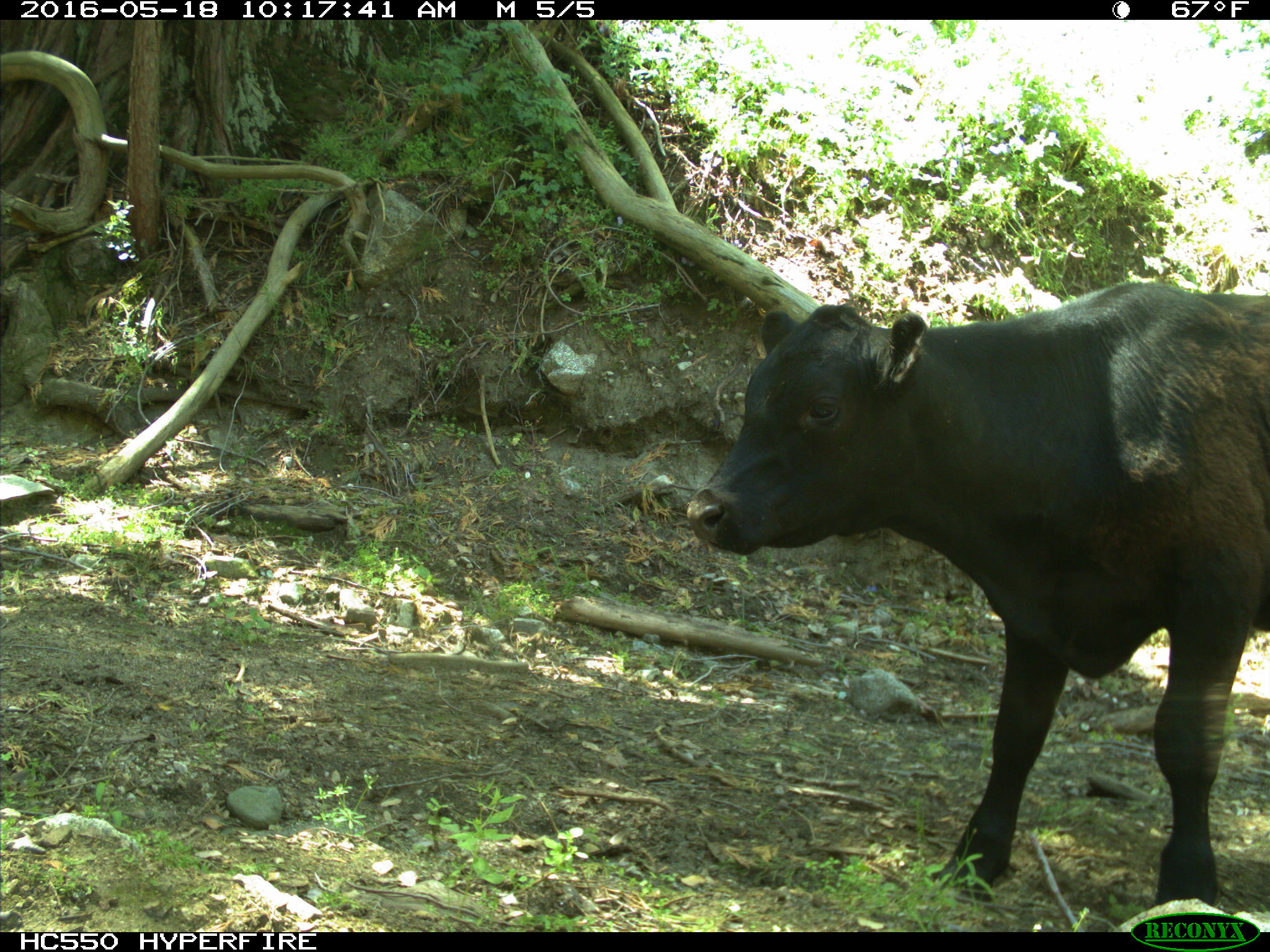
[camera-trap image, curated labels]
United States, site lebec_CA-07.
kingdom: Animalia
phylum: Chordata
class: Mammalia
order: Artiodactyla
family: Bovidae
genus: Bos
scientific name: Bos taurus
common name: domestic cow